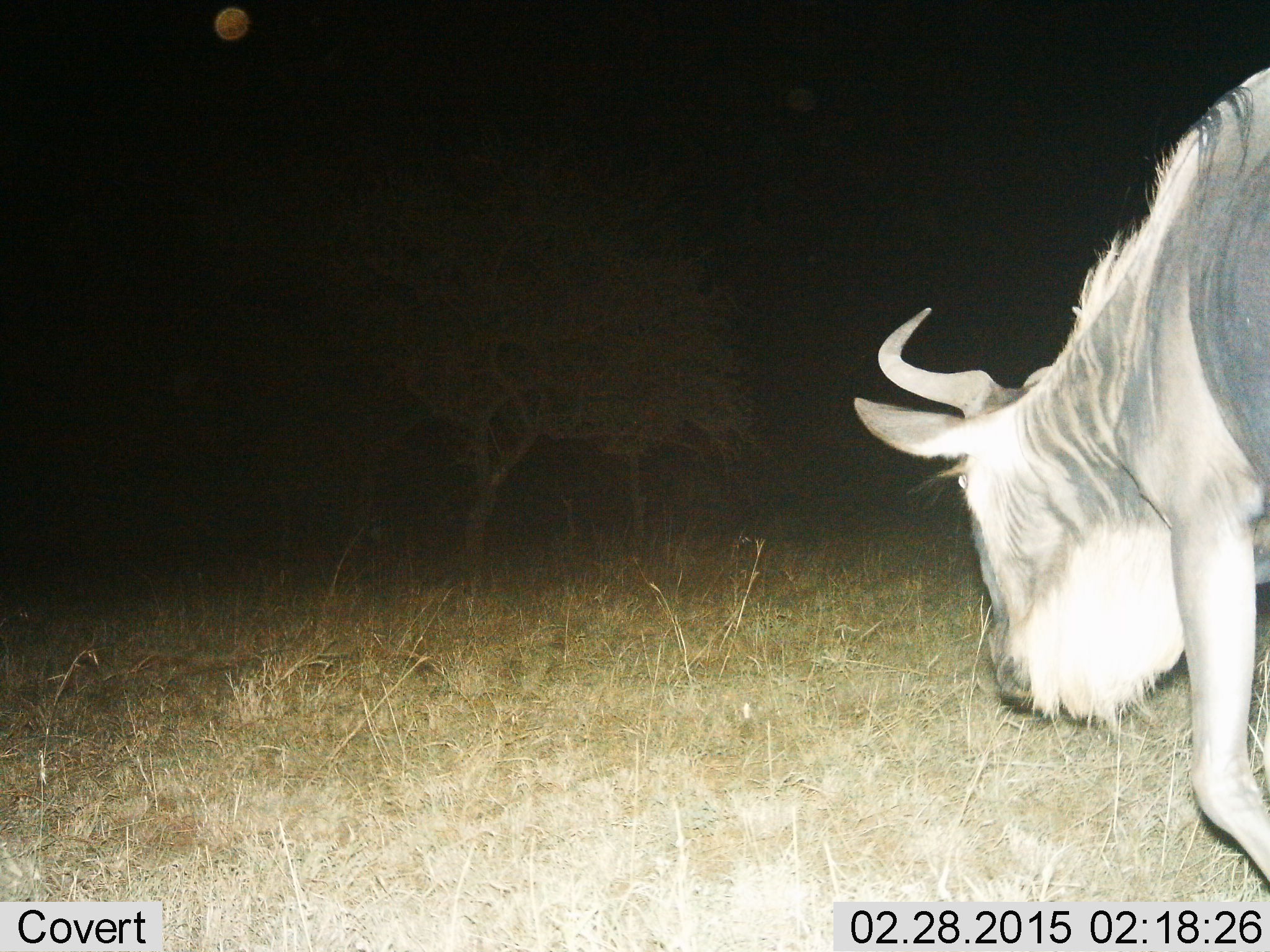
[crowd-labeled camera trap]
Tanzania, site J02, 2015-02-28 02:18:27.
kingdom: Animalia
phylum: Chordata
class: Mammalia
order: Artiodactyla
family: Bovidae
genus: Connochaetes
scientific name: Connochaetes taurinus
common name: blue wildebeest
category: wildebeest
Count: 1.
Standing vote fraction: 10%.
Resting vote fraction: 0%.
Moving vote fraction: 80%.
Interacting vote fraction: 0%.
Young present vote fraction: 0%.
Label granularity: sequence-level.